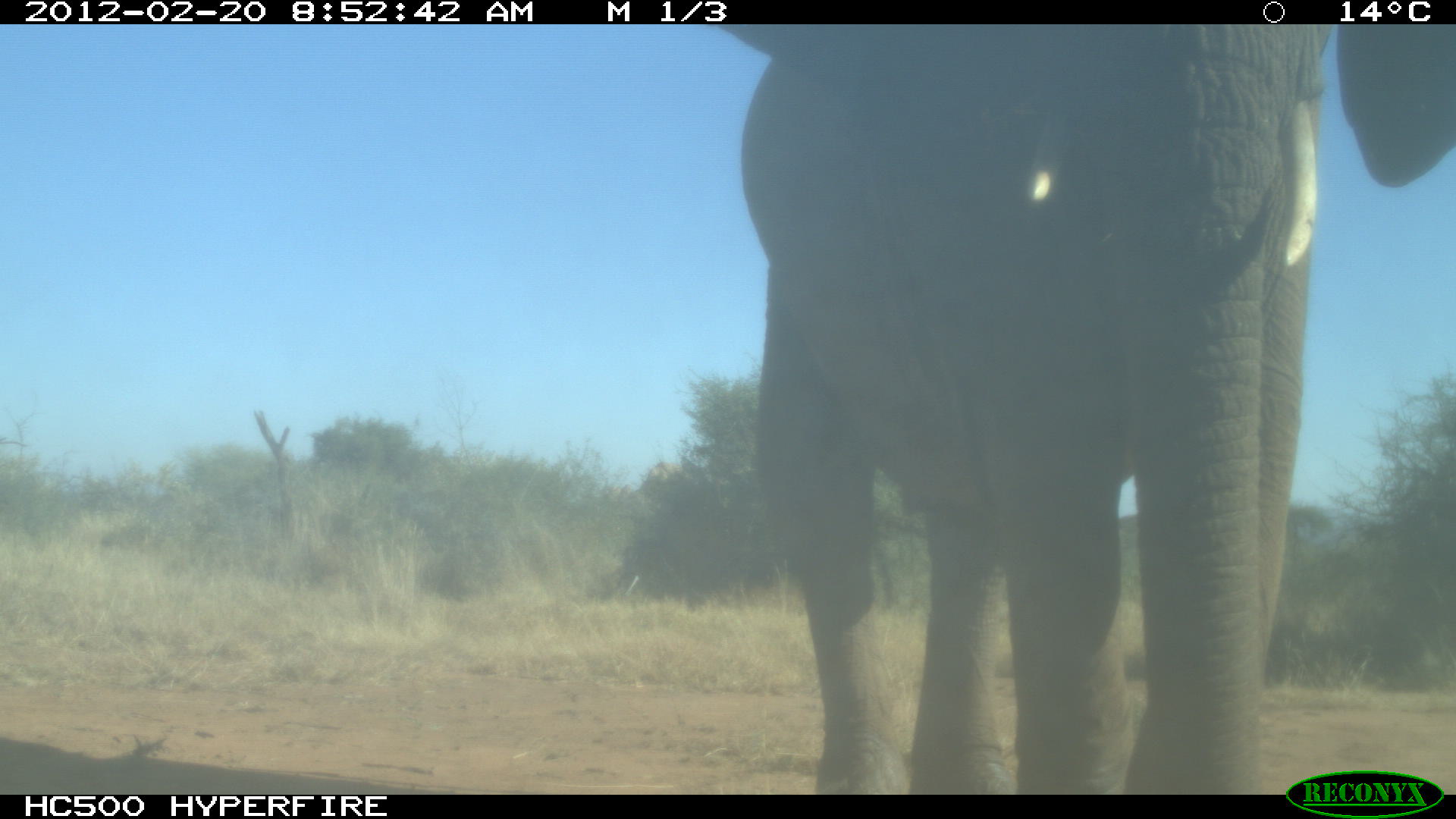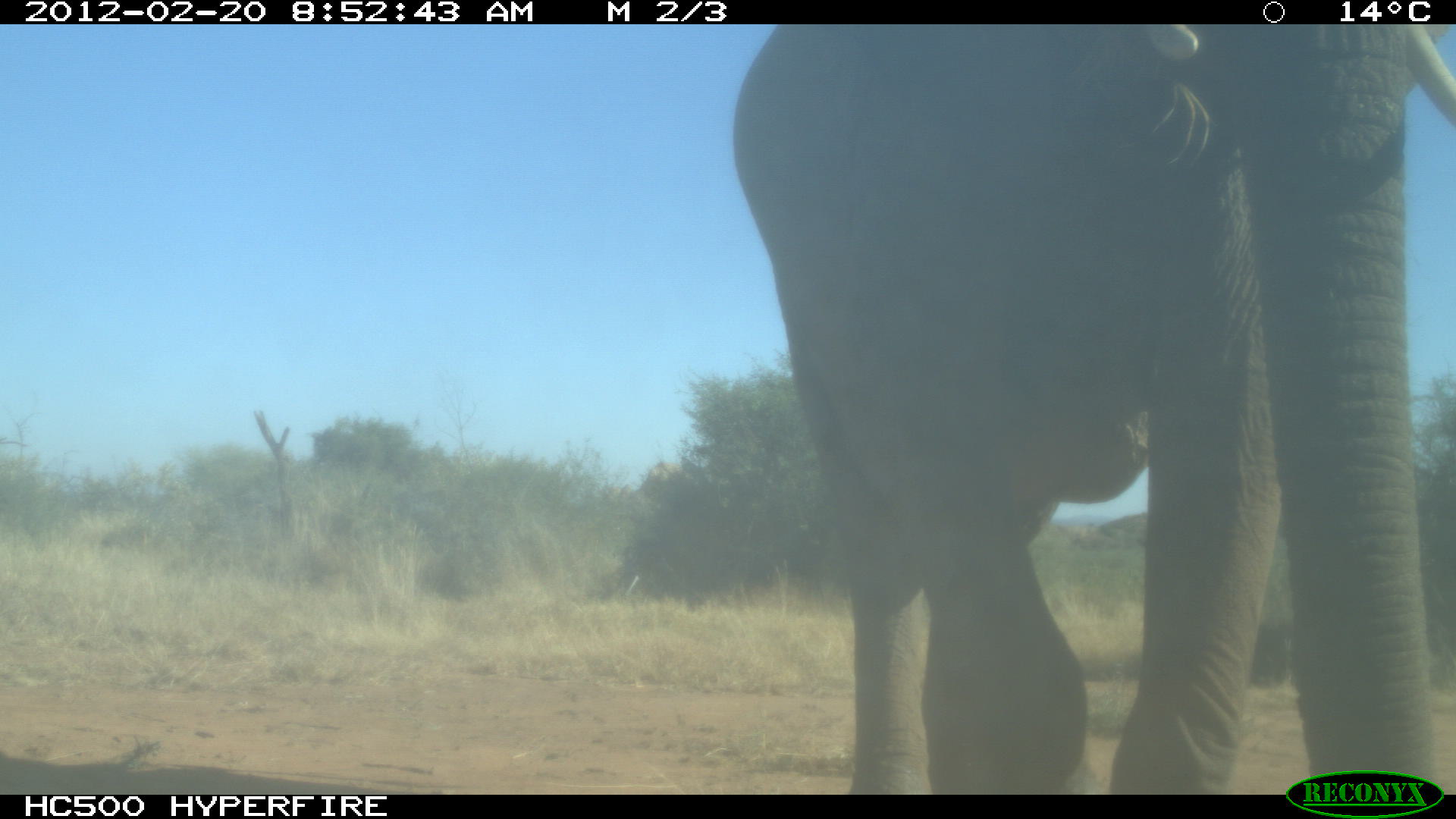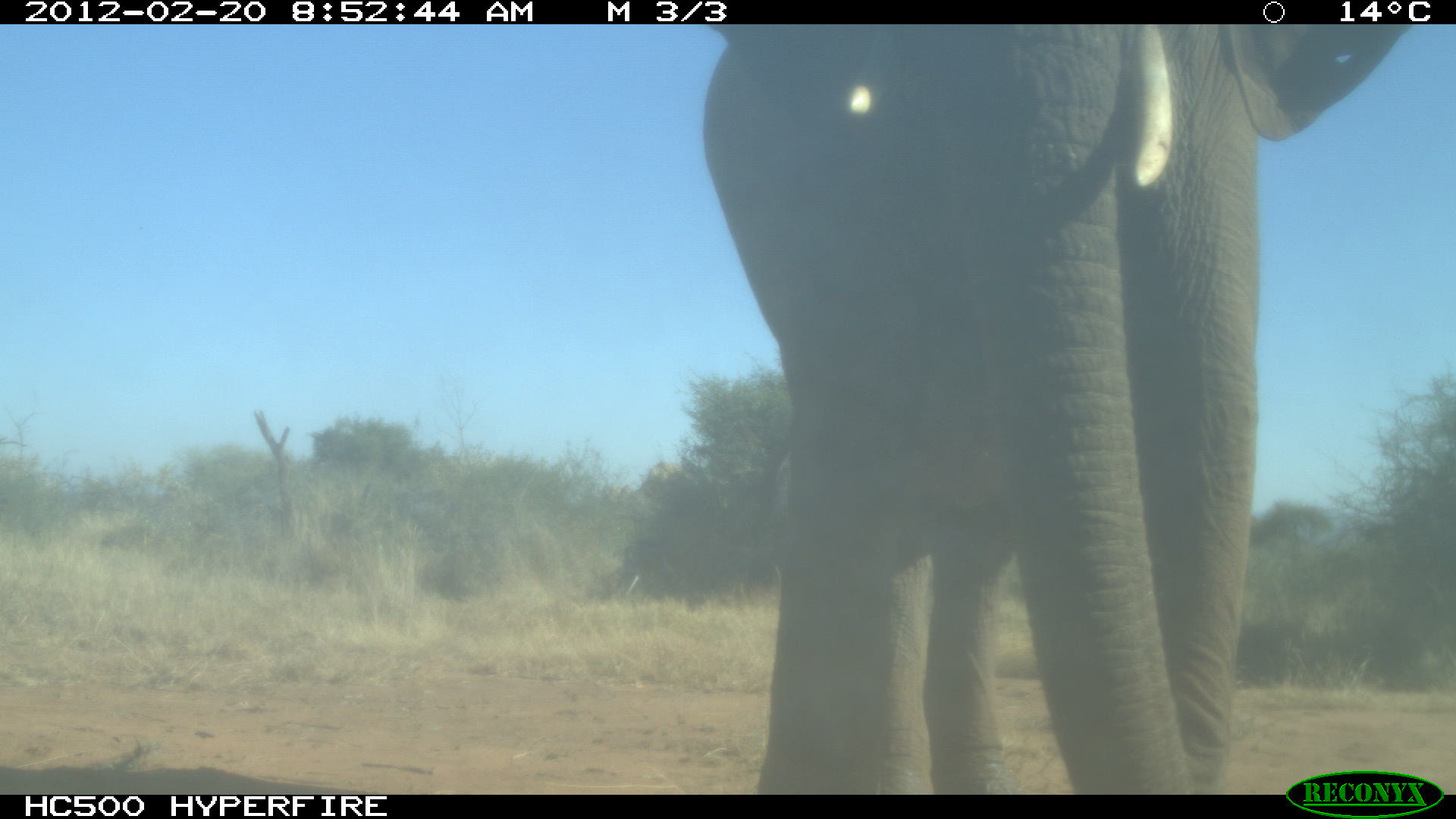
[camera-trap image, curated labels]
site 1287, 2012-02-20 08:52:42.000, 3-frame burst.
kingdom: Animalia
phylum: Chordata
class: Mammalia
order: Proboscidea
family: Elephantidae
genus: Loxodonta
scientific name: Loxodonta africana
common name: african bush elephant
Loxodonta africana (african bush elephant), count 1.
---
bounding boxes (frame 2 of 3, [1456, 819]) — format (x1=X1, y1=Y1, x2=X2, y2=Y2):
loxodonta africana: (x1=725, y1=23, x2=1456, y2=795)